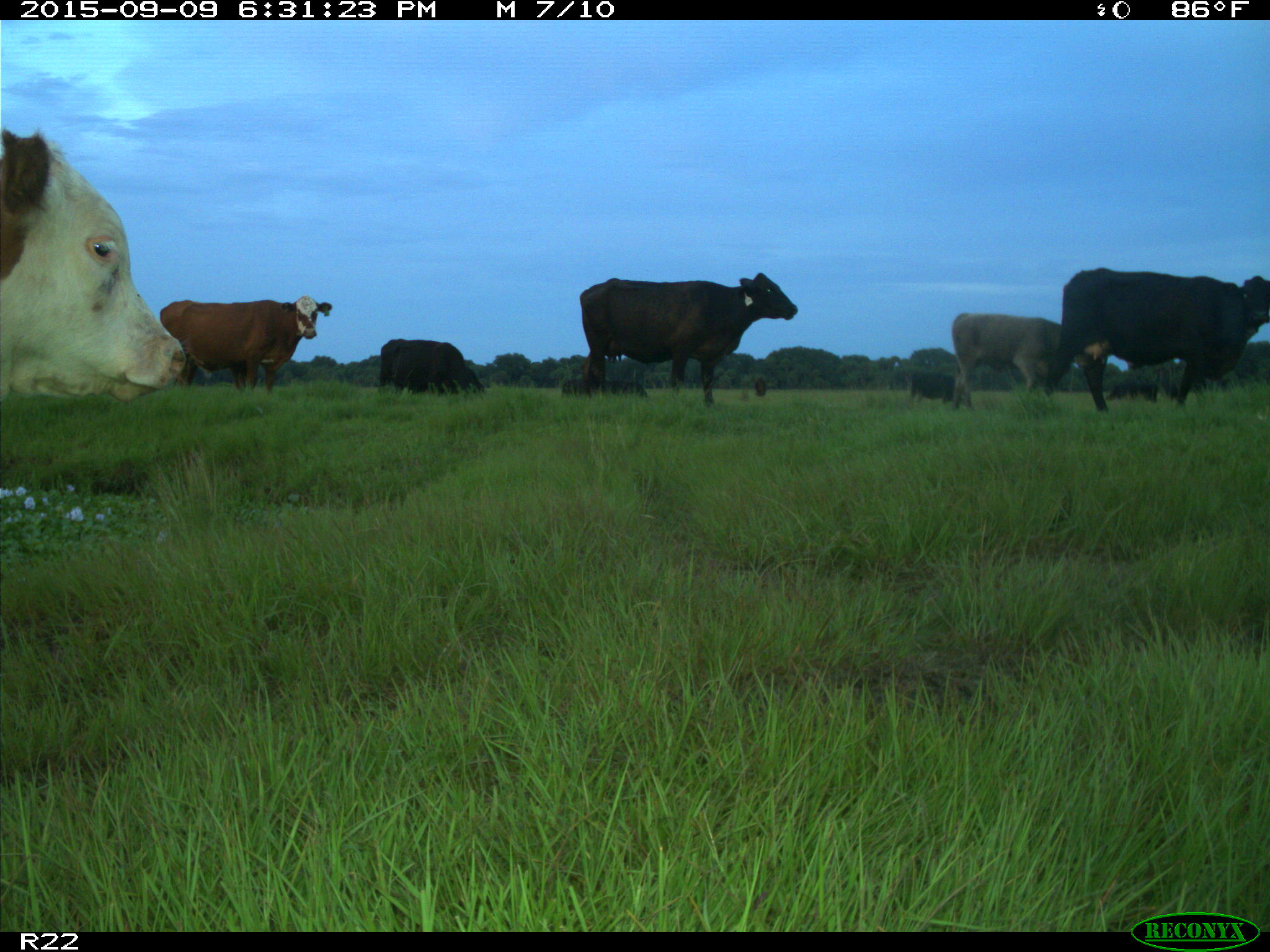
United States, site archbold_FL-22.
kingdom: Animalia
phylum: Chordata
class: Mammalia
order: Artiodactyla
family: Bovidae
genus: Bos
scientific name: Bos taurus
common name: domestic cow